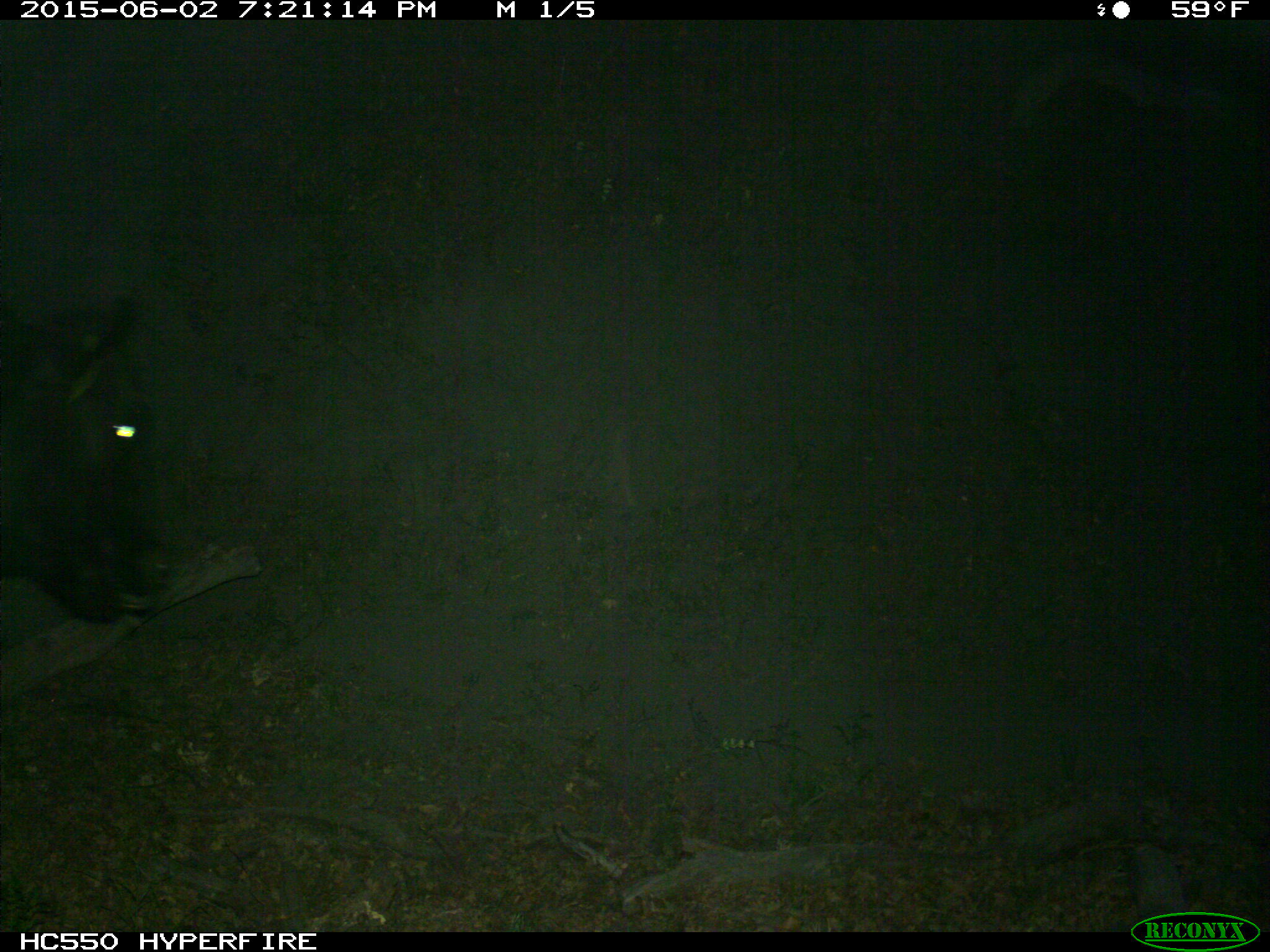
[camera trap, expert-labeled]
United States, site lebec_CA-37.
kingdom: Animalia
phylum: Chordata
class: Mammalia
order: Artiodactyla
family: Bovidae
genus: Bos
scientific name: Bos taurus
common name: domestic cow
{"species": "Bos taurus (domestic cow)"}